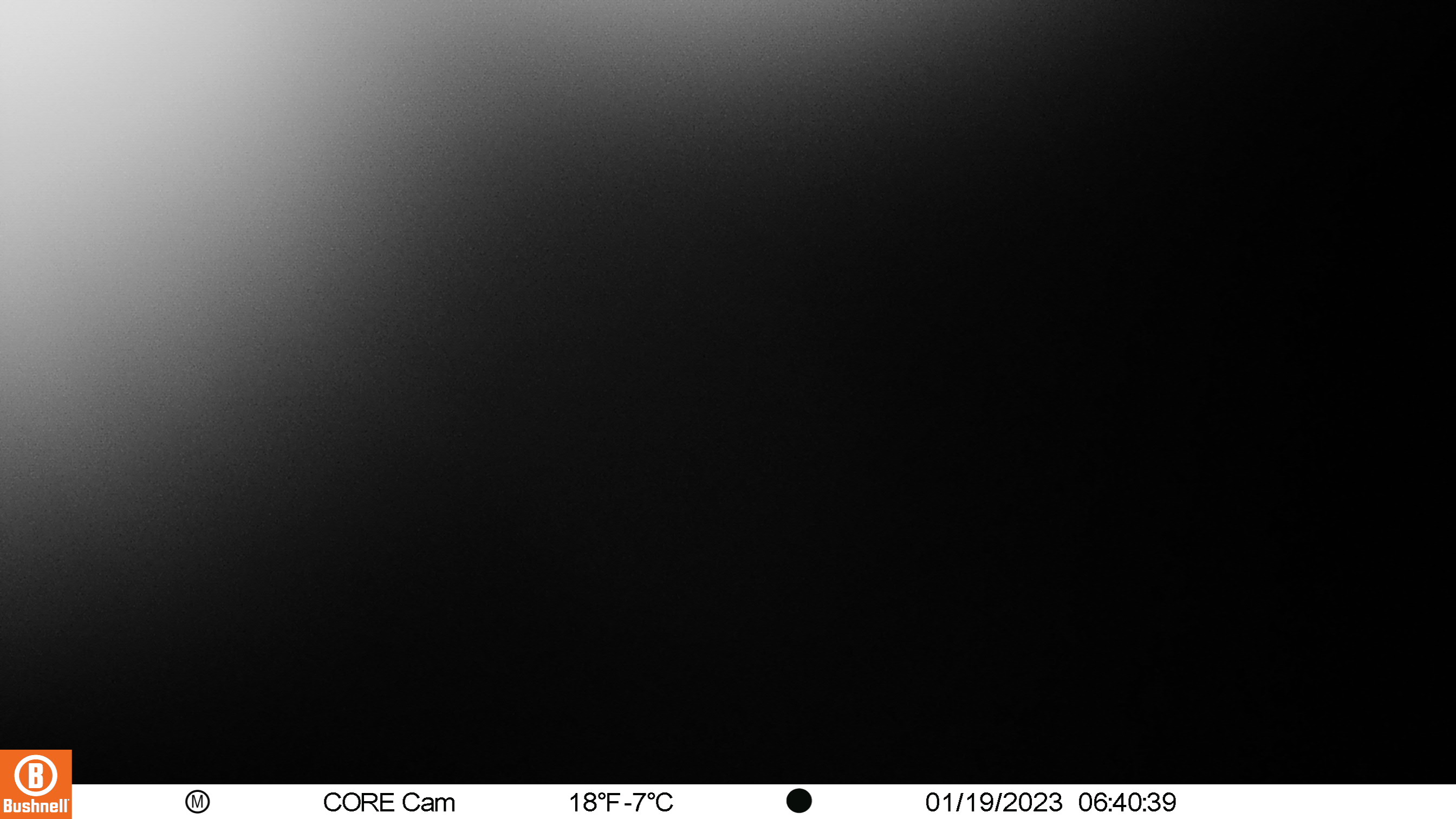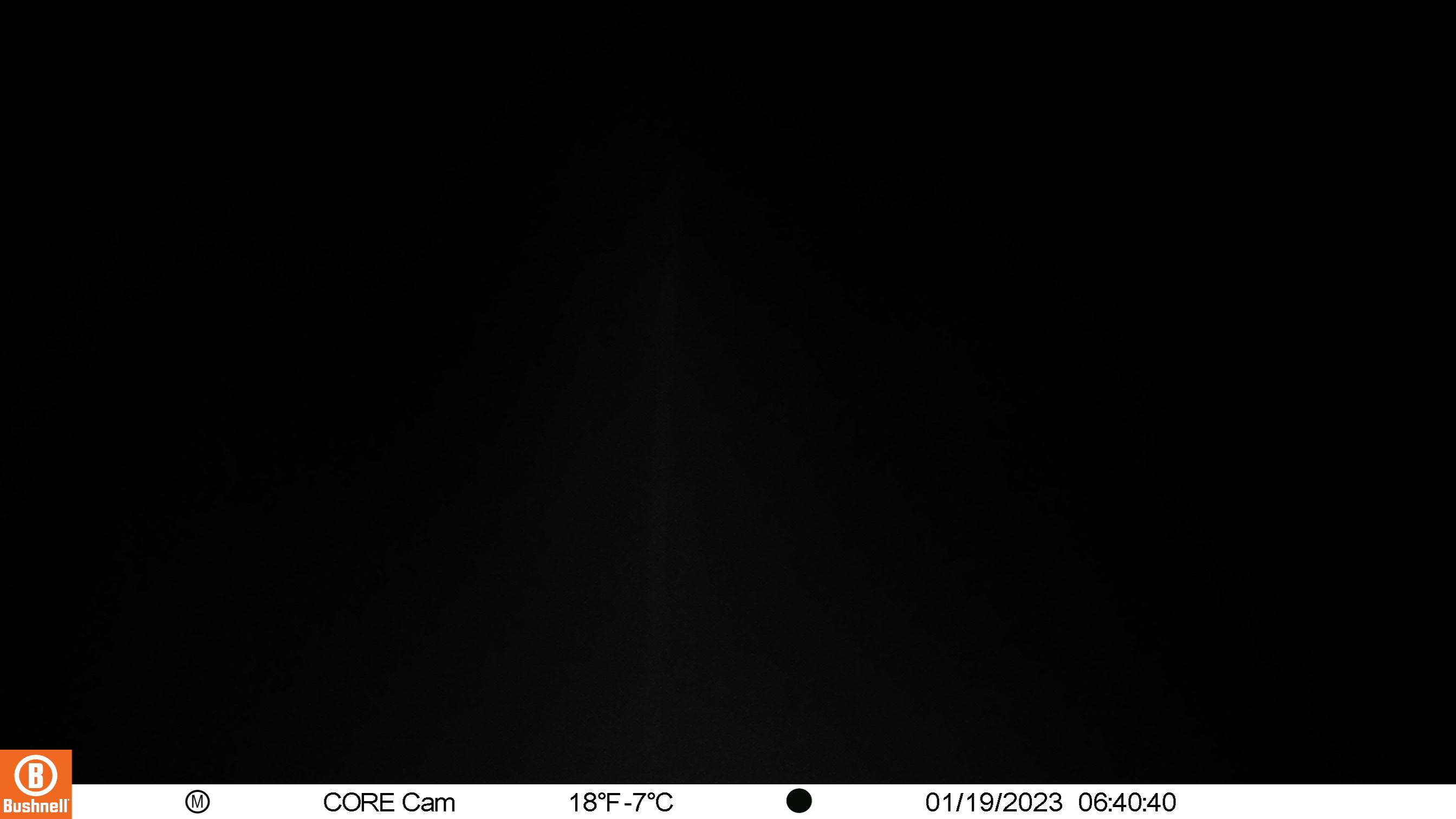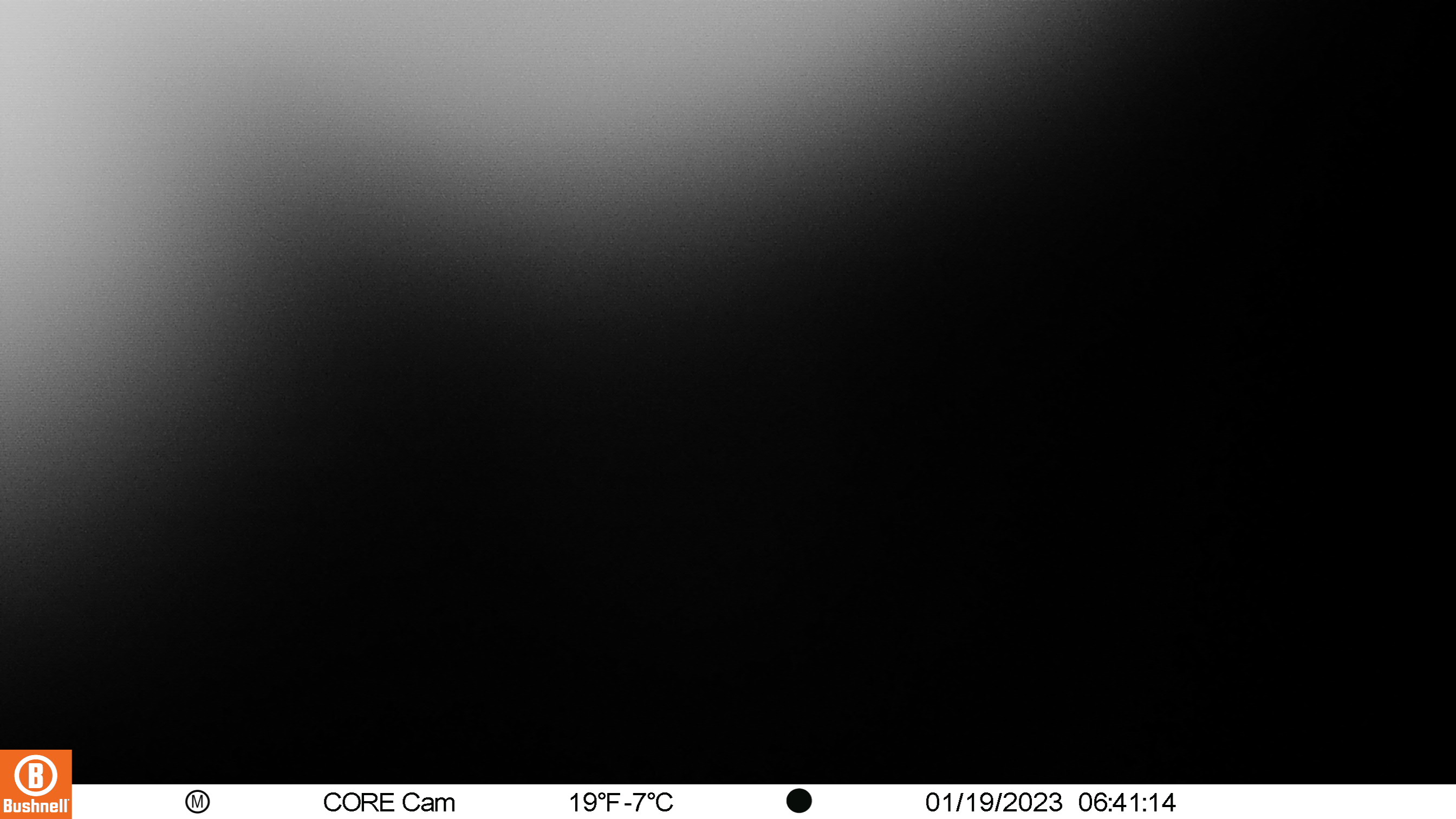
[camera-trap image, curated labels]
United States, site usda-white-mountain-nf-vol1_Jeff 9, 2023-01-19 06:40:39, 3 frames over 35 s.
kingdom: Animalia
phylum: Chordata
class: Mammalia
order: Artiodactyla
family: Cervidae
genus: Odocoileus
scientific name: Odocoileus virginianus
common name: white-tailed deer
White-tailed deer (Odocoileus virginianus).